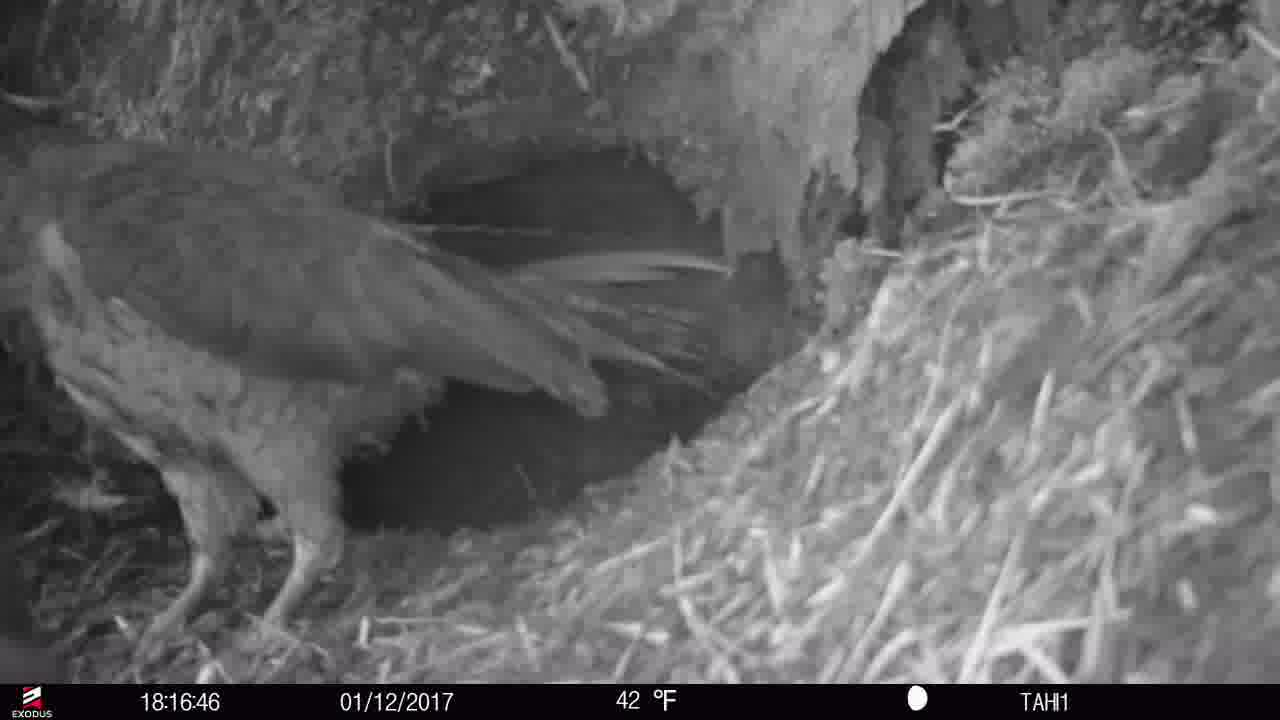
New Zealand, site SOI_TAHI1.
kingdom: Animalia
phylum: Chordata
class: Aves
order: Psittaciformes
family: Strigopidae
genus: Nestor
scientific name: Nestor notabilis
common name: kea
Kea (Nestor notabilis).